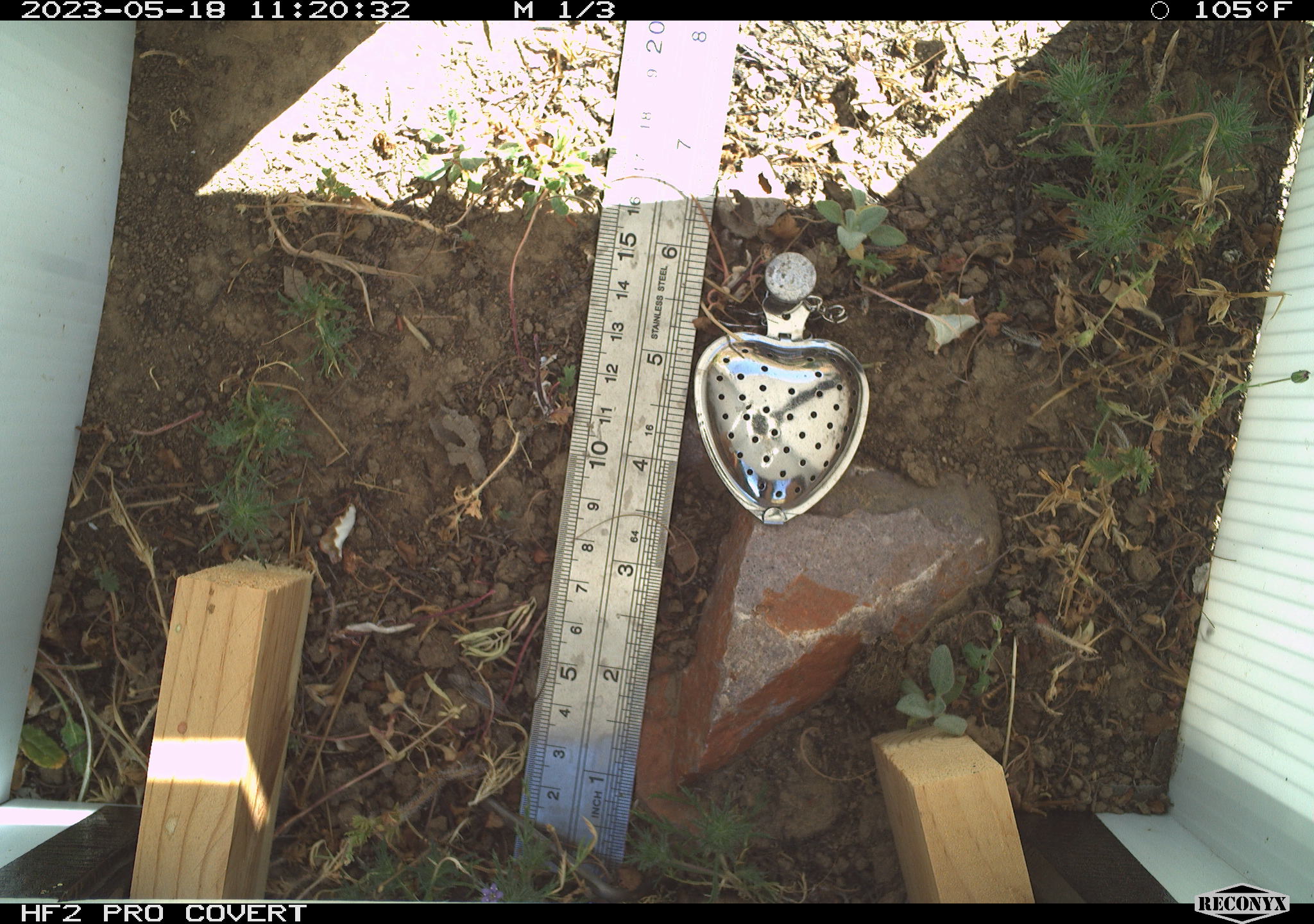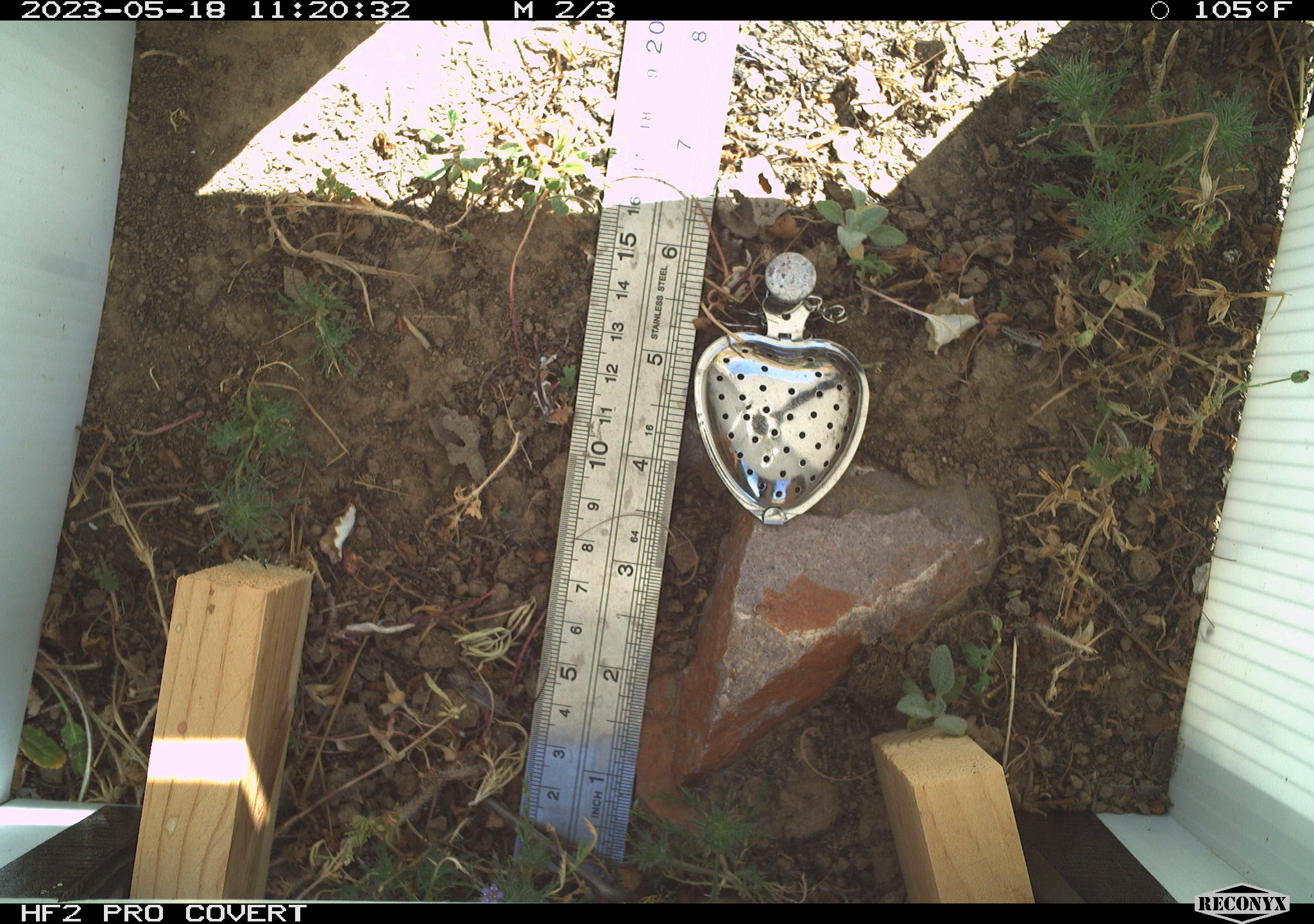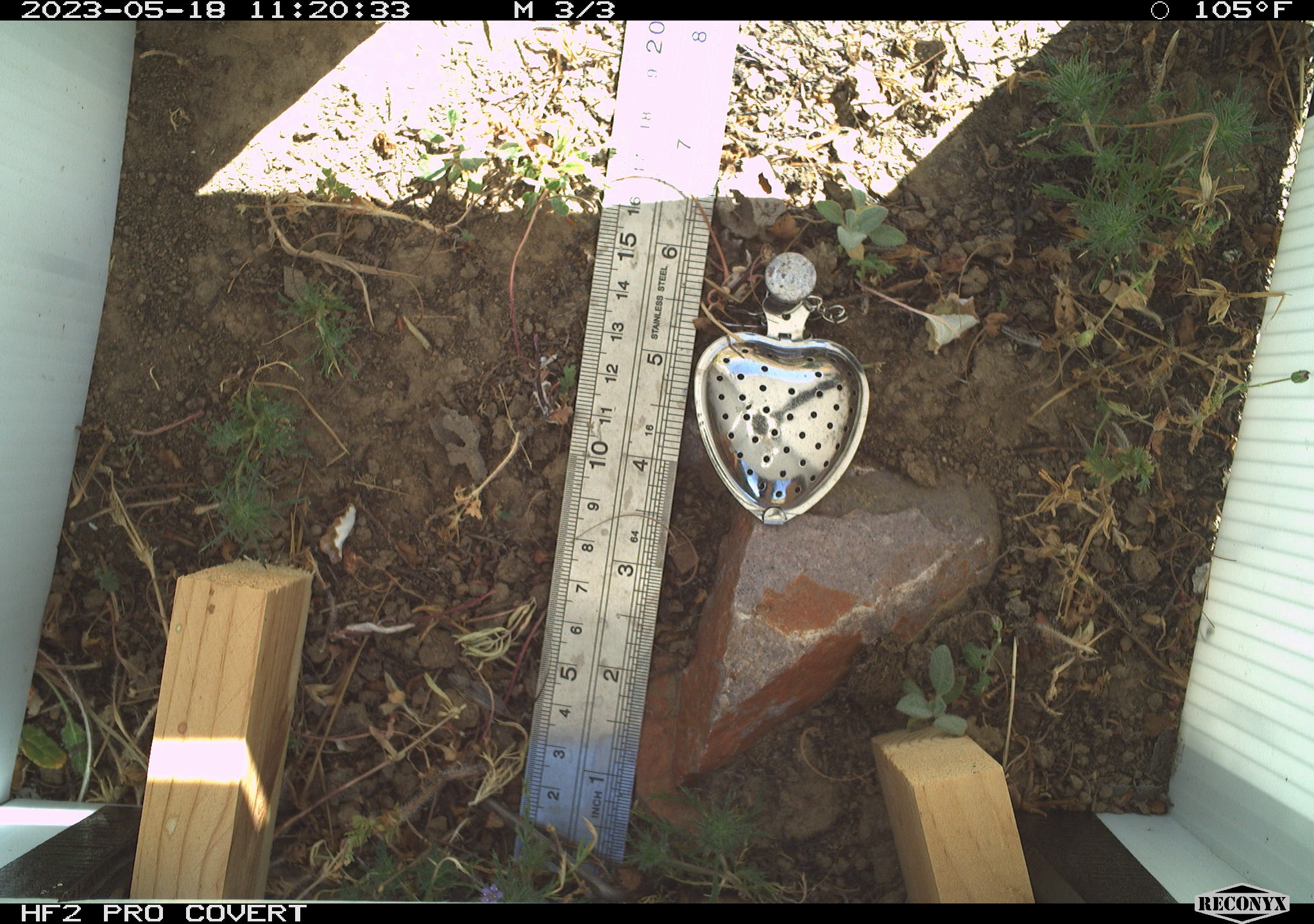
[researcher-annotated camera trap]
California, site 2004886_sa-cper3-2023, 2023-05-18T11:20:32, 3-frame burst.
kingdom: Animalia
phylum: Chordata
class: Amphibia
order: Anura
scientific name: Anura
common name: frogs